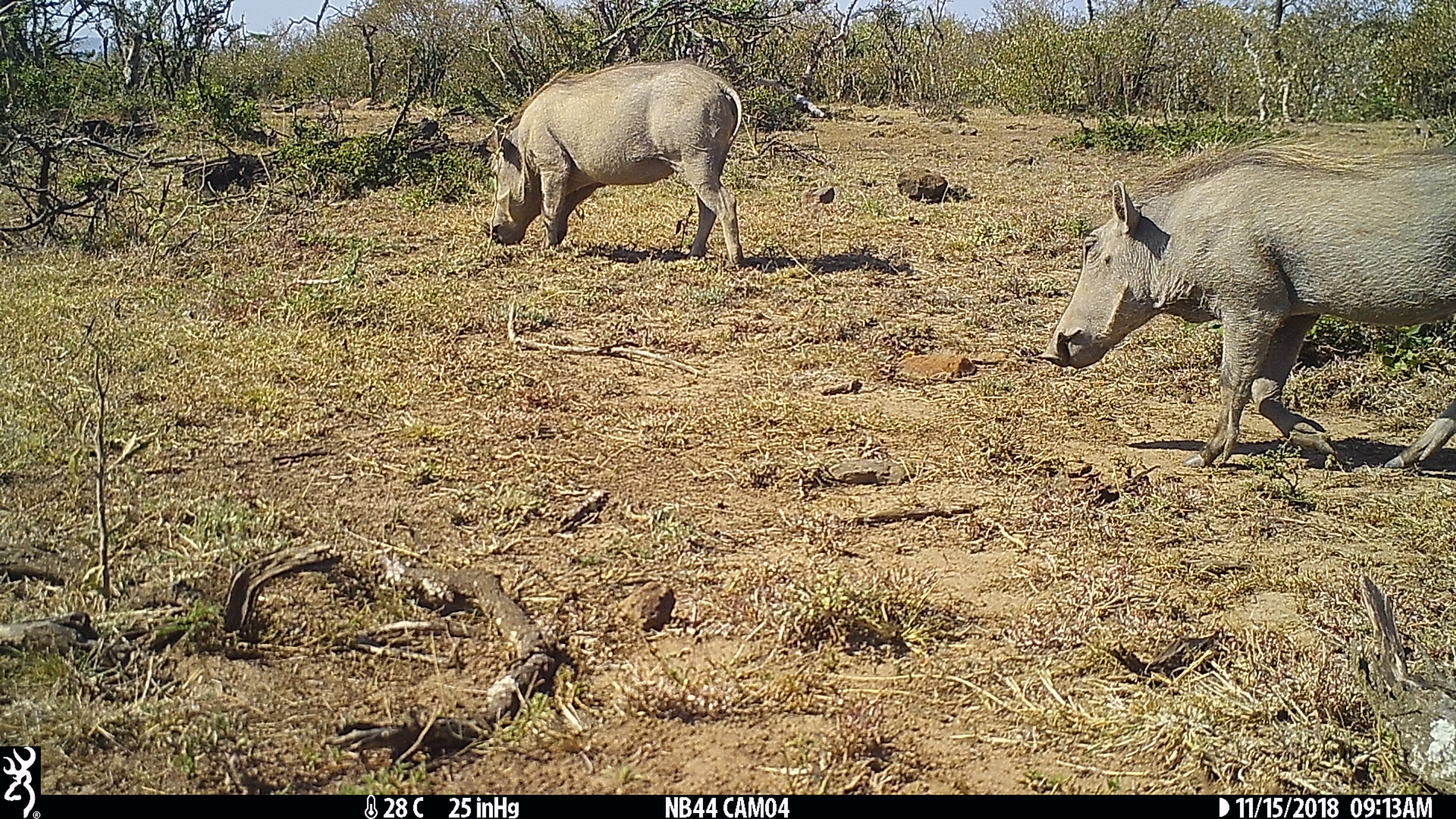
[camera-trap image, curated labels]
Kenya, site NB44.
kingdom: Animalia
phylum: Chordata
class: Mammalia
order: Artiodactyla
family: Suidae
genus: Phacochoerus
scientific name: Phacochoerus africanus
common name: common warthog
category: warthog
Warthog (common warthog) (Phacochoerus africanus).